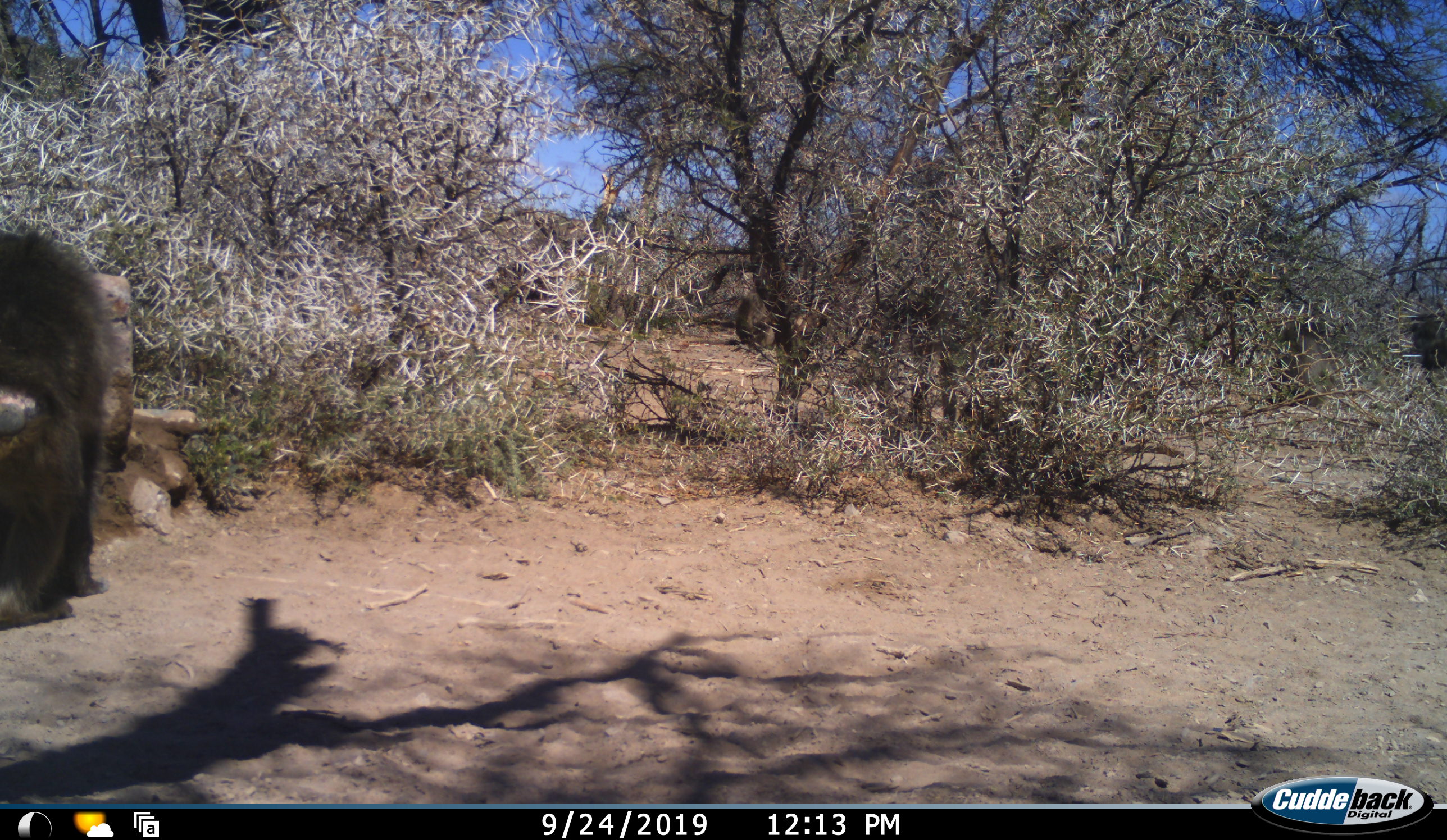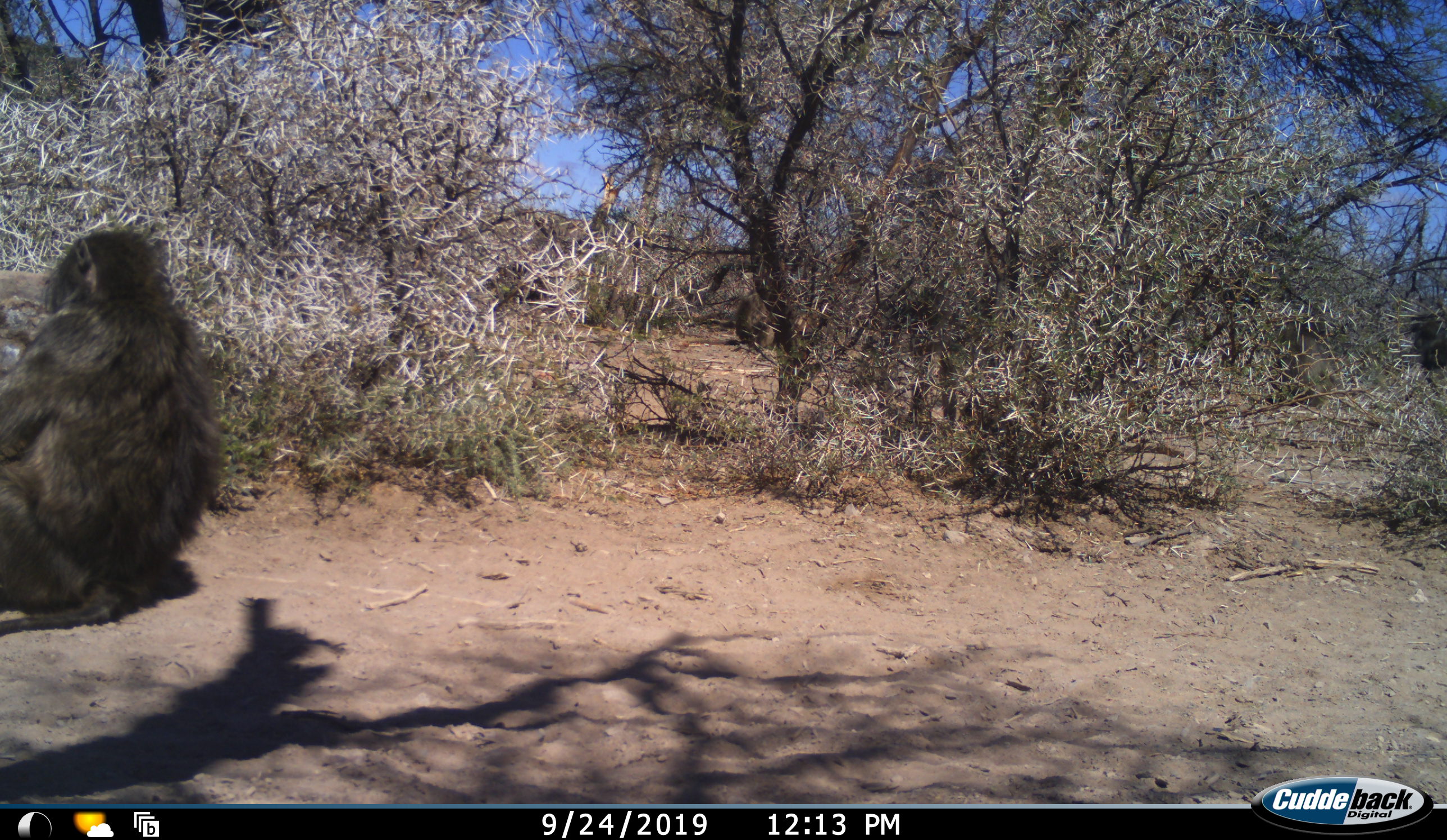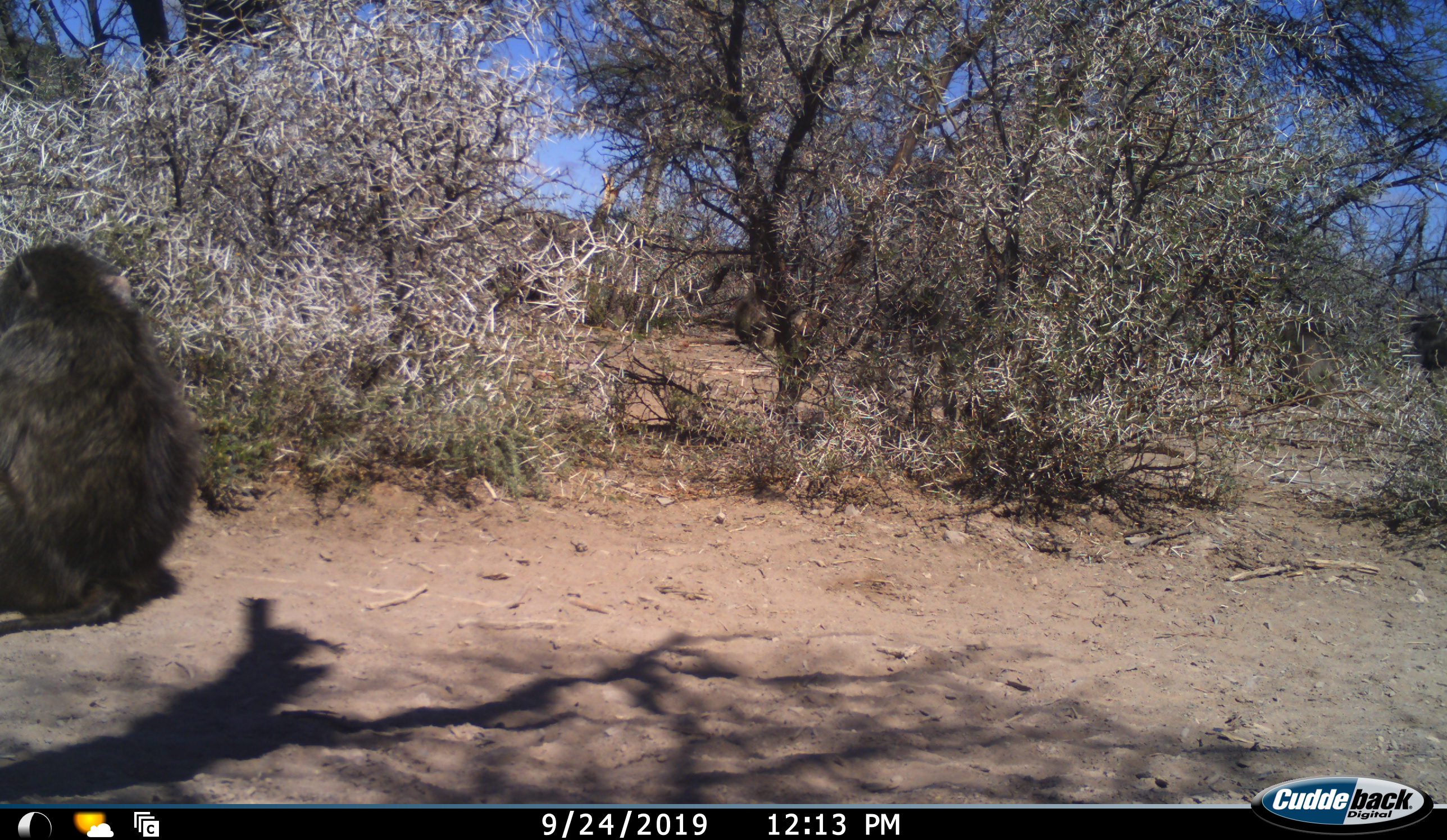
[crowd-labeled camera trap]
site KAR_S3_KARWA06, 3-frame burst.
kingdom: Animalia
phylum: Chordata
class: Mammalia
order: Primates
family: Cercopithecidae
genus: Papio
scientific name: Papio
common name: baboon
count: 1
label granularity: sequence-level